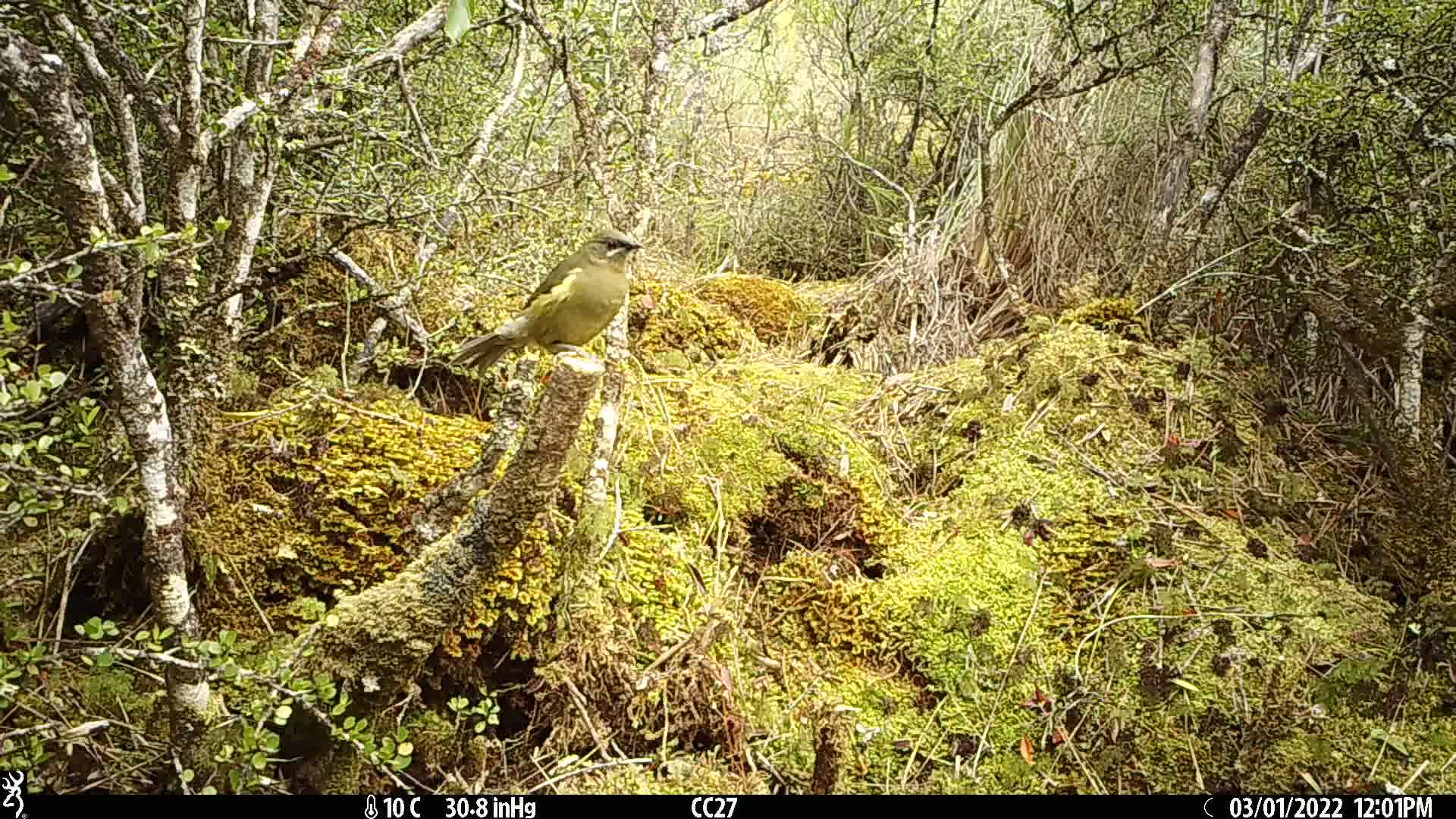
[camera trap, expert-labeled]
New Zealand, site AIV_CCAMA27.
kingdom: Animalia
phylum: Chordata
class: Aves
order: Passeriformes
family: Meliphagidae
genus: Anthornis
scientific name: Anthornis melanura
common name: new zealand bellbird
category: bellbird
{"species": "bellbird (new zealand bellbird) (Anthornis melanura)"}